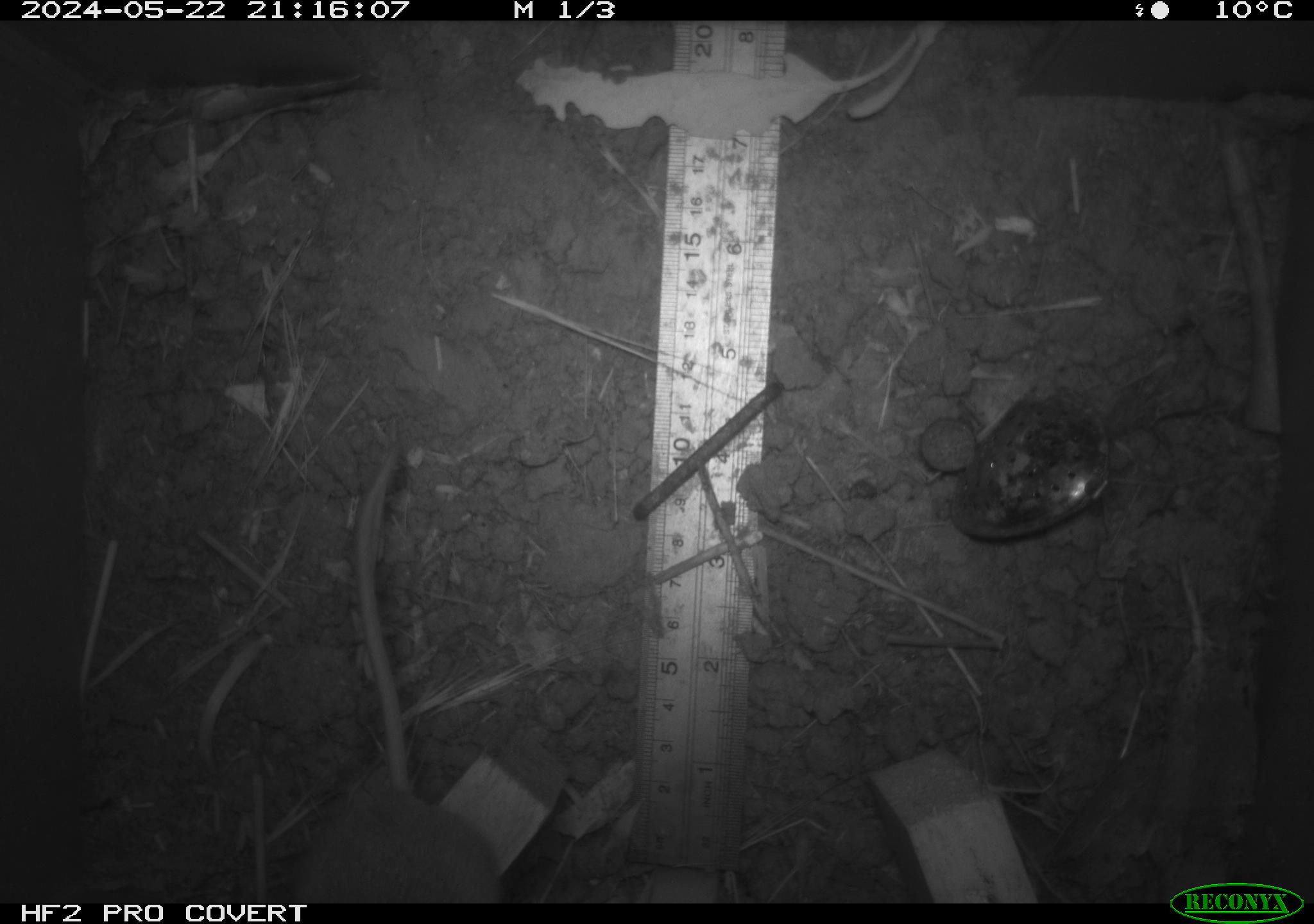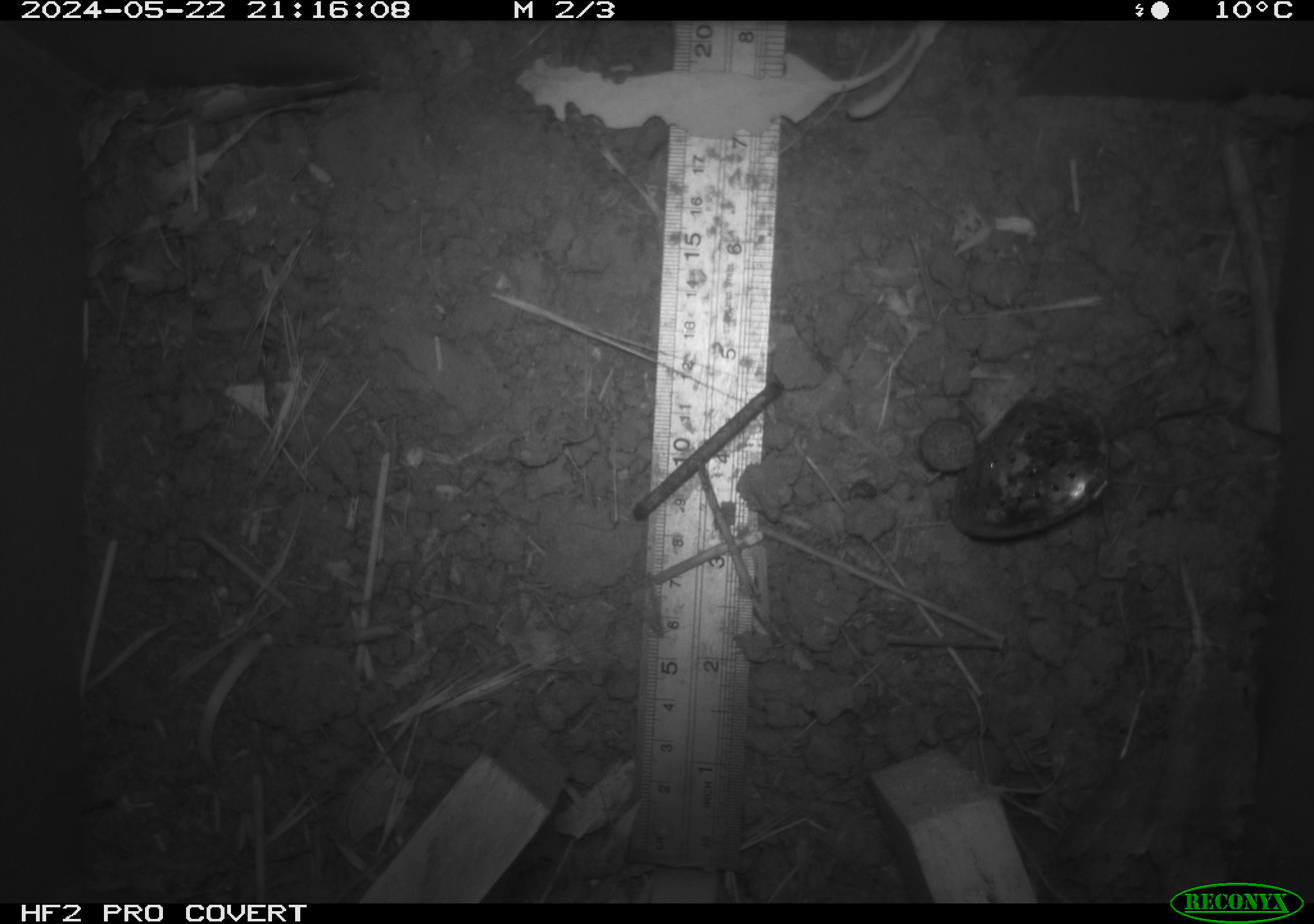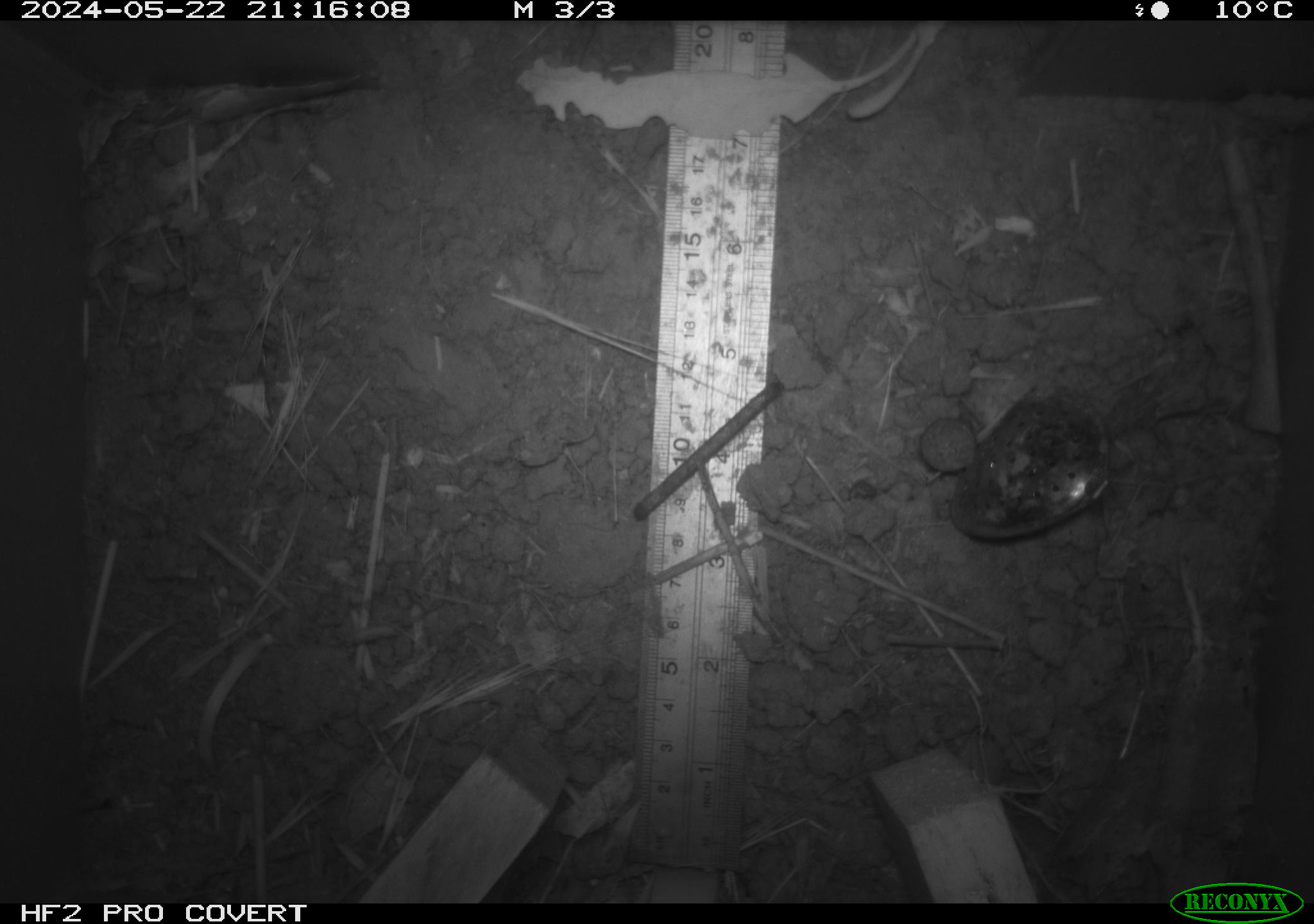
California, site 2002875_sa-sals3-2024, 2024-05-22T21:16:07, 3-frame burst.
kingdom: Animalia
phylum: Chordata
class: Mammalia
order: Rodentia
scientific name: Rodentia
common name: mouse species